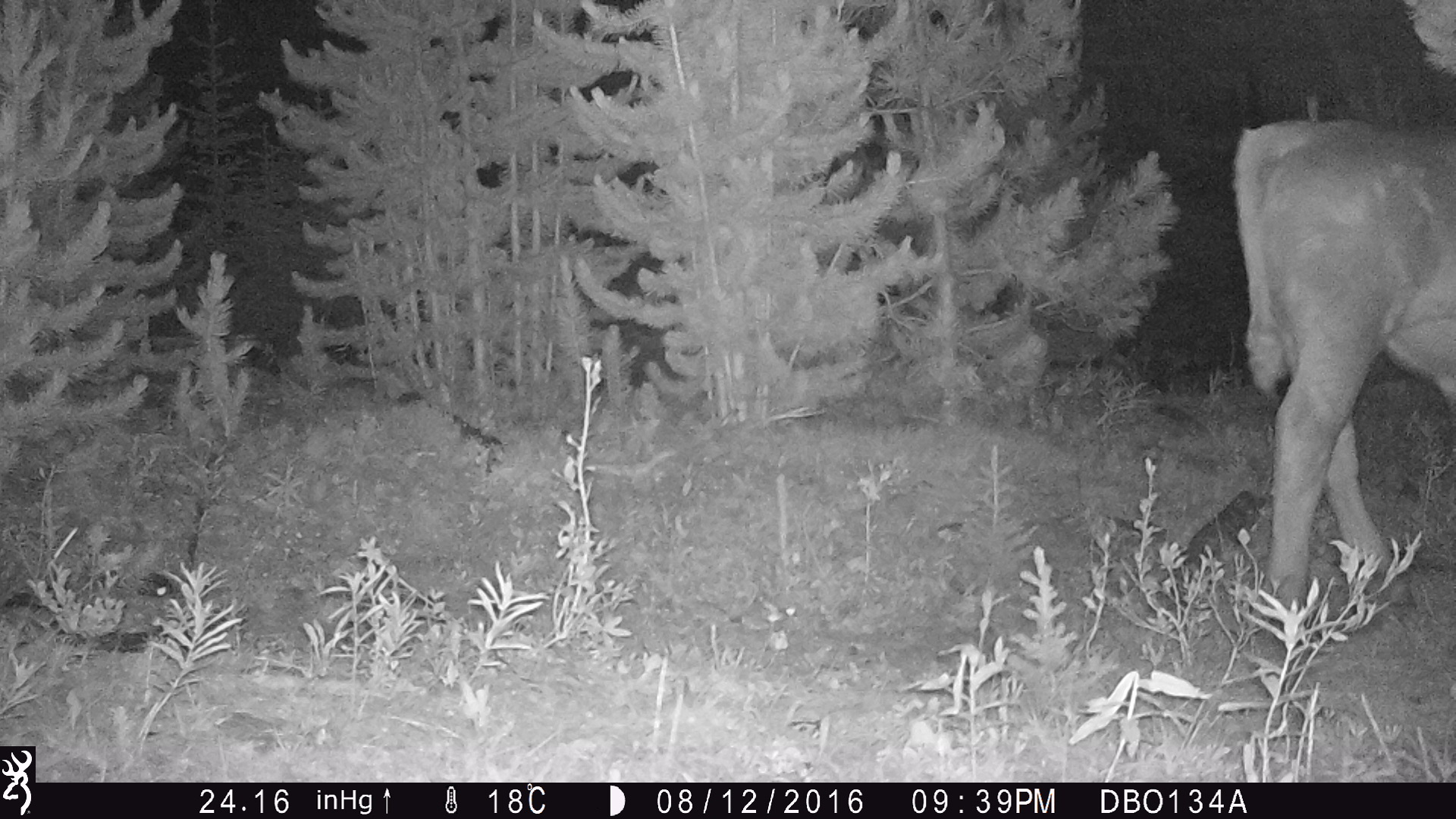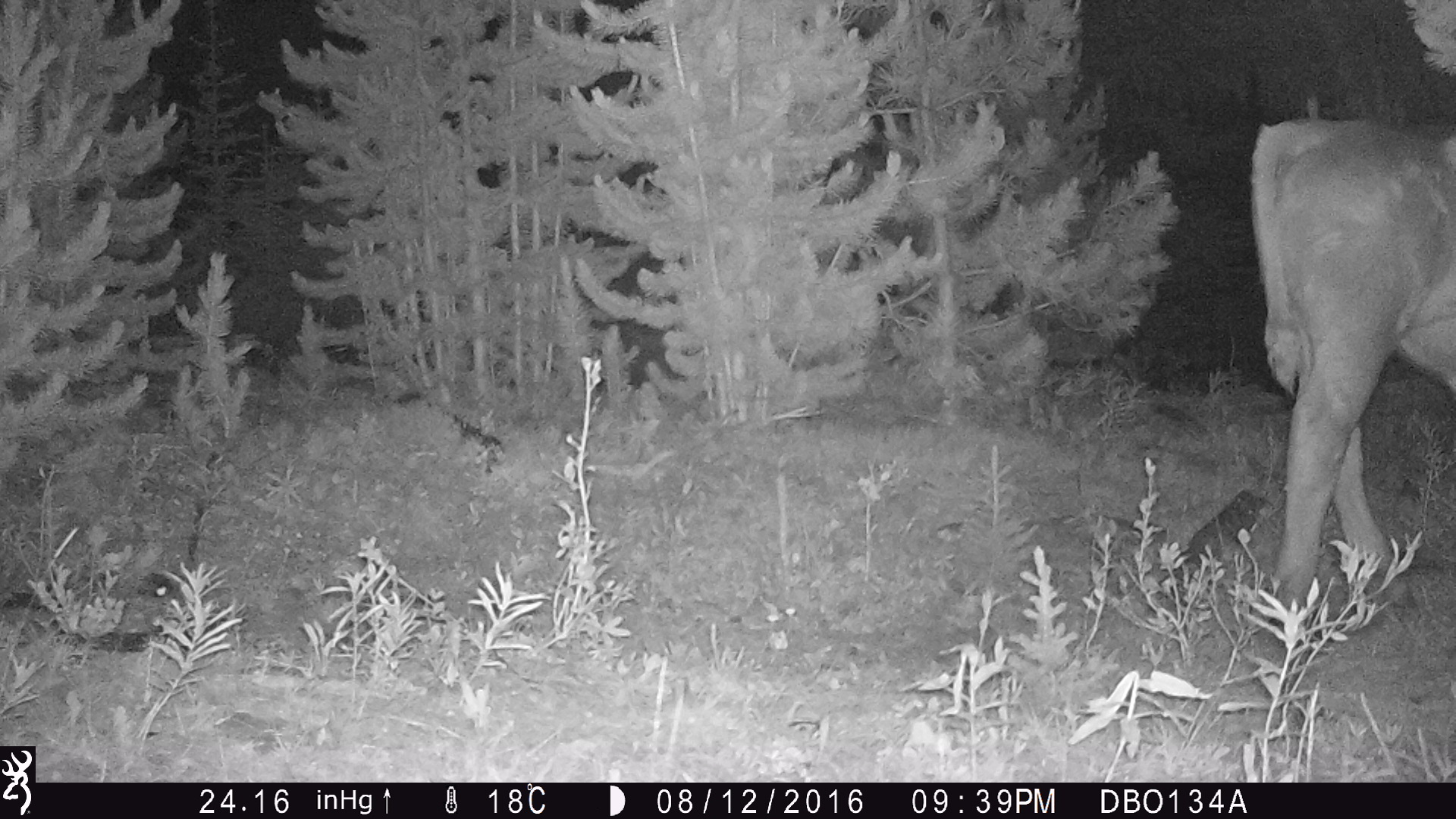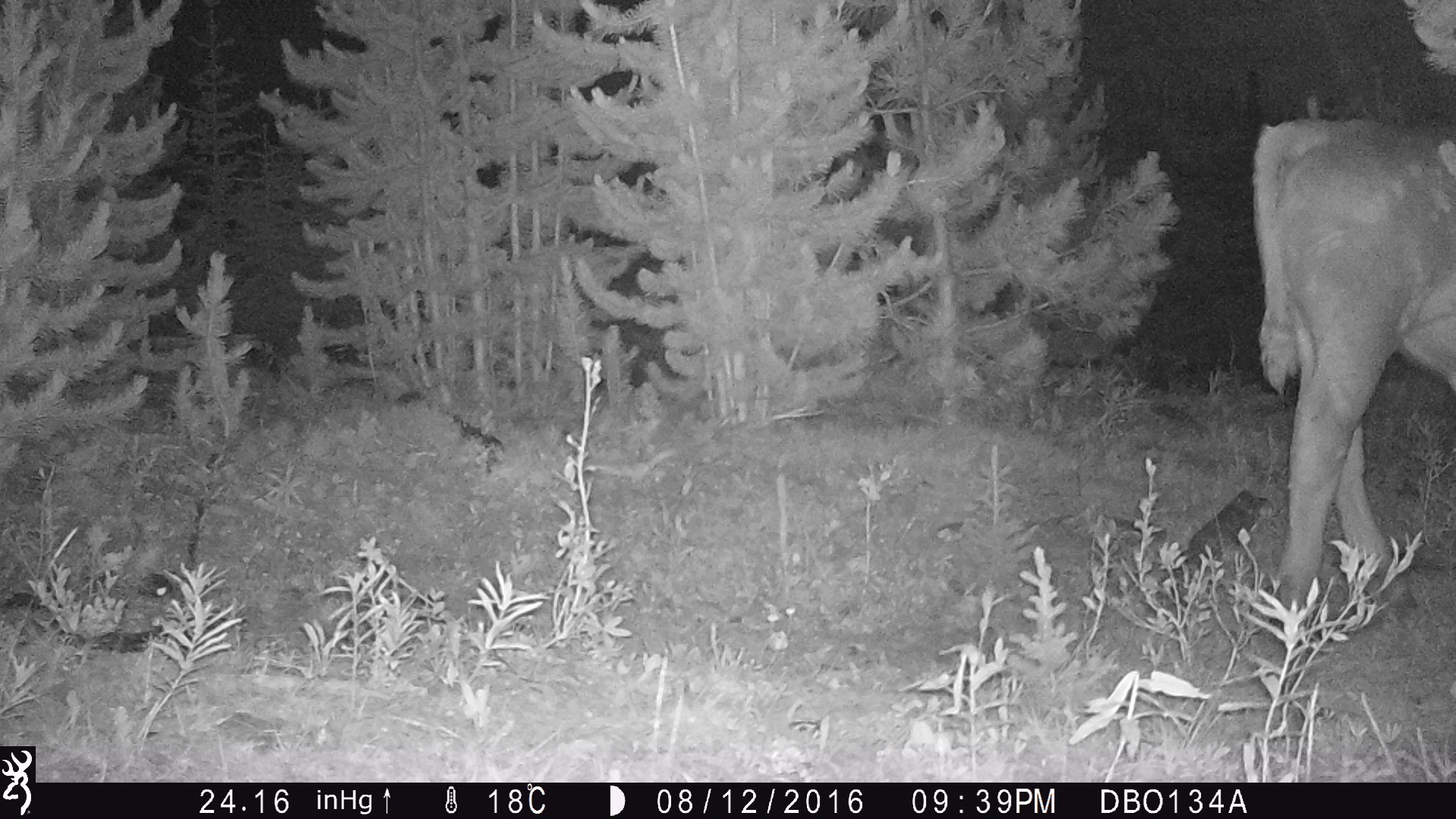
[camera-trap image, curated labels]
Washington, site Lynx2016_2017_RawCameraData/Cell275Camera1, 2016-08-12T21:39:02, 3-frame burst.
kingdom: Animalia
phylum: Chordata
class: Mammalia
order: Artiodactyla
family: Bovidae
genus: Bos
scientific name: Bos taurus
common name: domestic cattle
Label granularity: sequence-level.